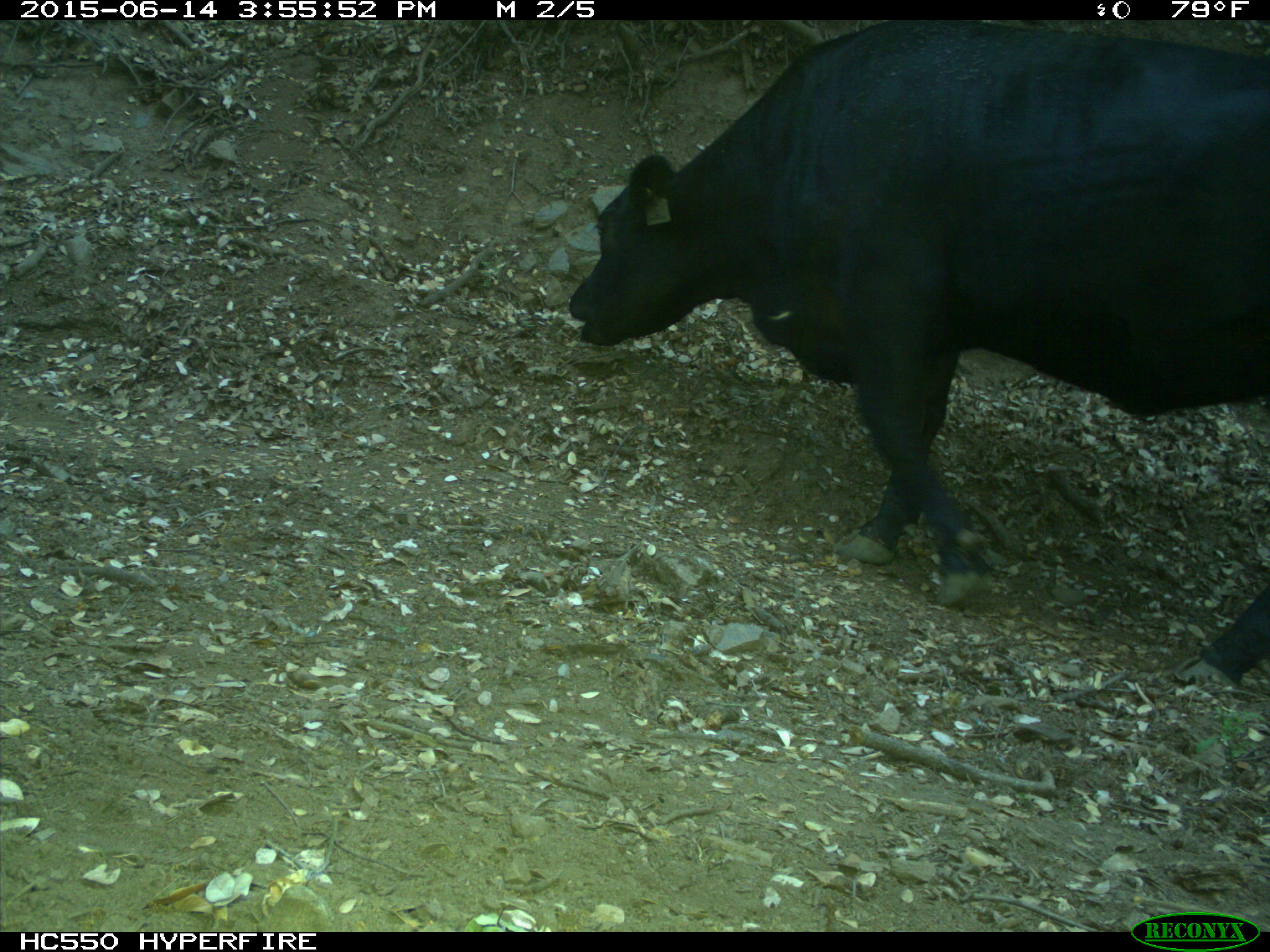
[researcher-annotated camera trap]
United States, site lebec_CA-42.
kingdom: Animalia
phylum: Chordata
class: Mammalia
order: Artiodactyla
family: Bovidae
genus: Bos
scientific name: Bos taurus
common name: domestic cow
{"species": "Bos taurus (domestic cow)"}